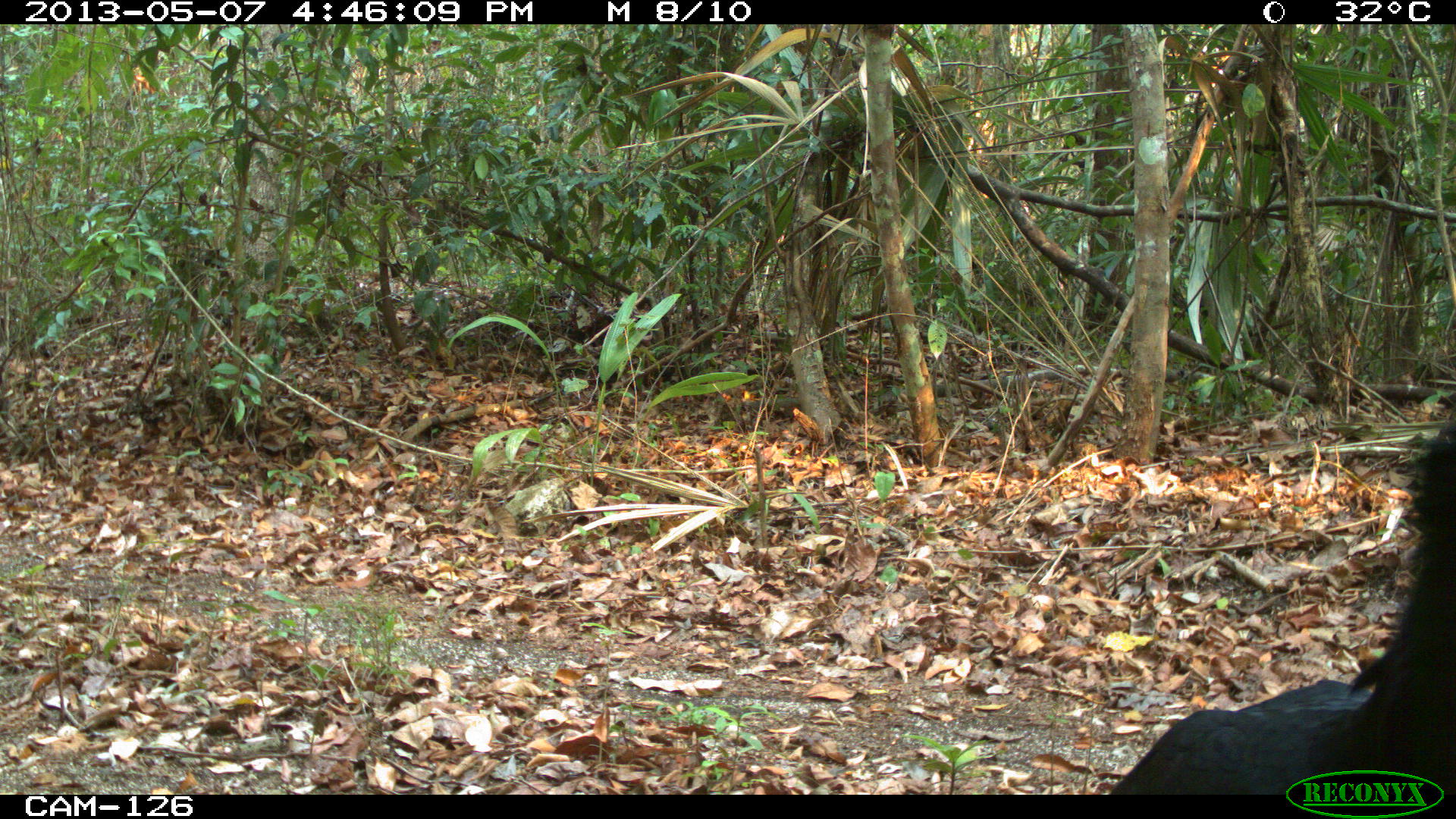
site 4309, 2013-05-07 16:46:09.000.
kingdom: Animalia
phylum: Chordata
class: Aves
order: Galliformes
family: Cracidae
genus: Crax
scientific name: Crax rubra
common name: great curassow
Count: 1.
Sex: male.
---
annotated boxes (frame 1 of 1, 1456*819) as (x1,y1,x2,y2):
crax rubra: (1110,419,1455,794)